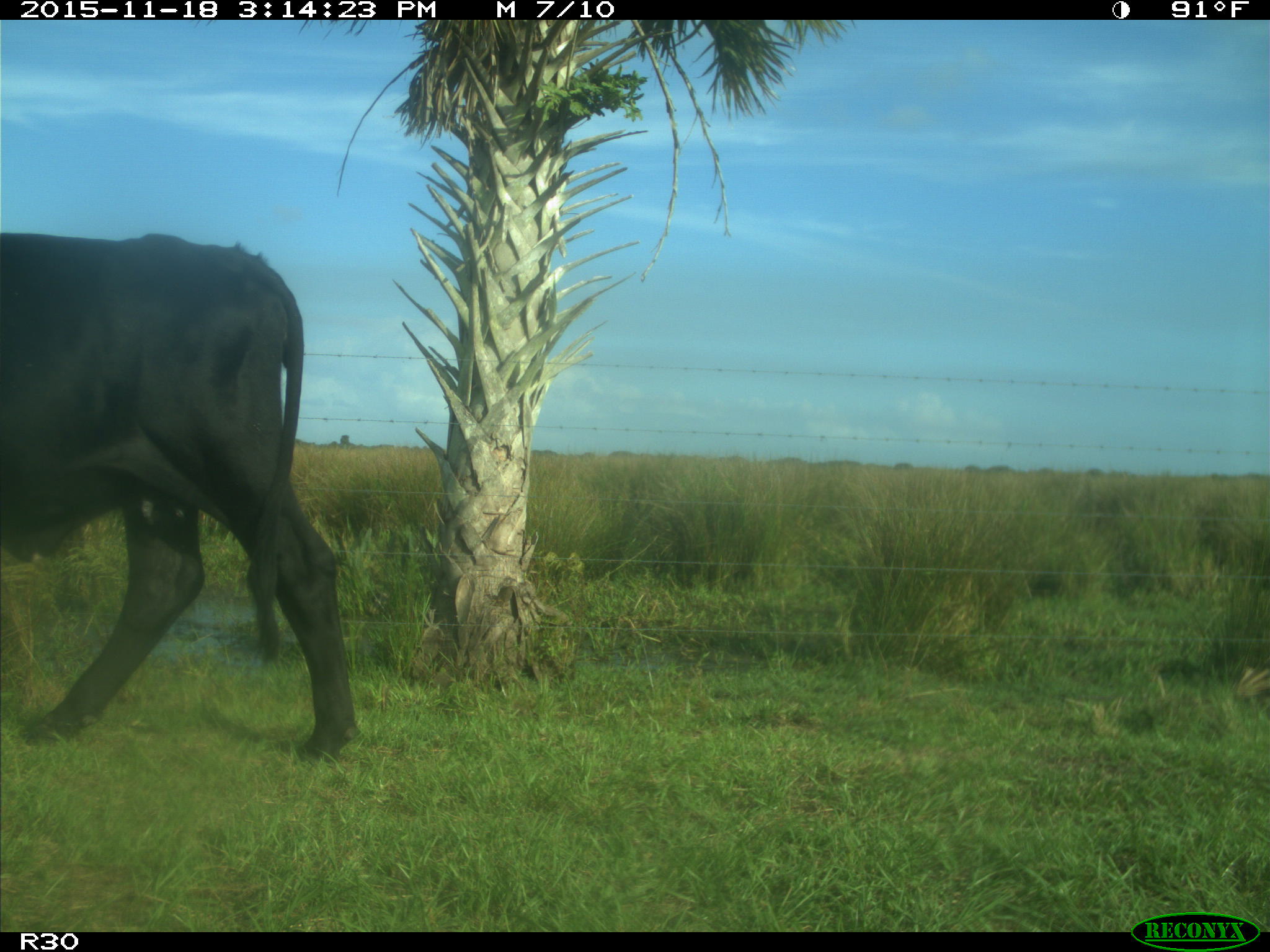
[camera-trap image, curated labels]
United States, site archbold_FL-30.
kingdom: Animalia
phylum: Chordata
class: Mammalia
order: Artiodactyla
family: Bovidae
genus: Bos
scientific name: Bos taurus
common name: domestic cow